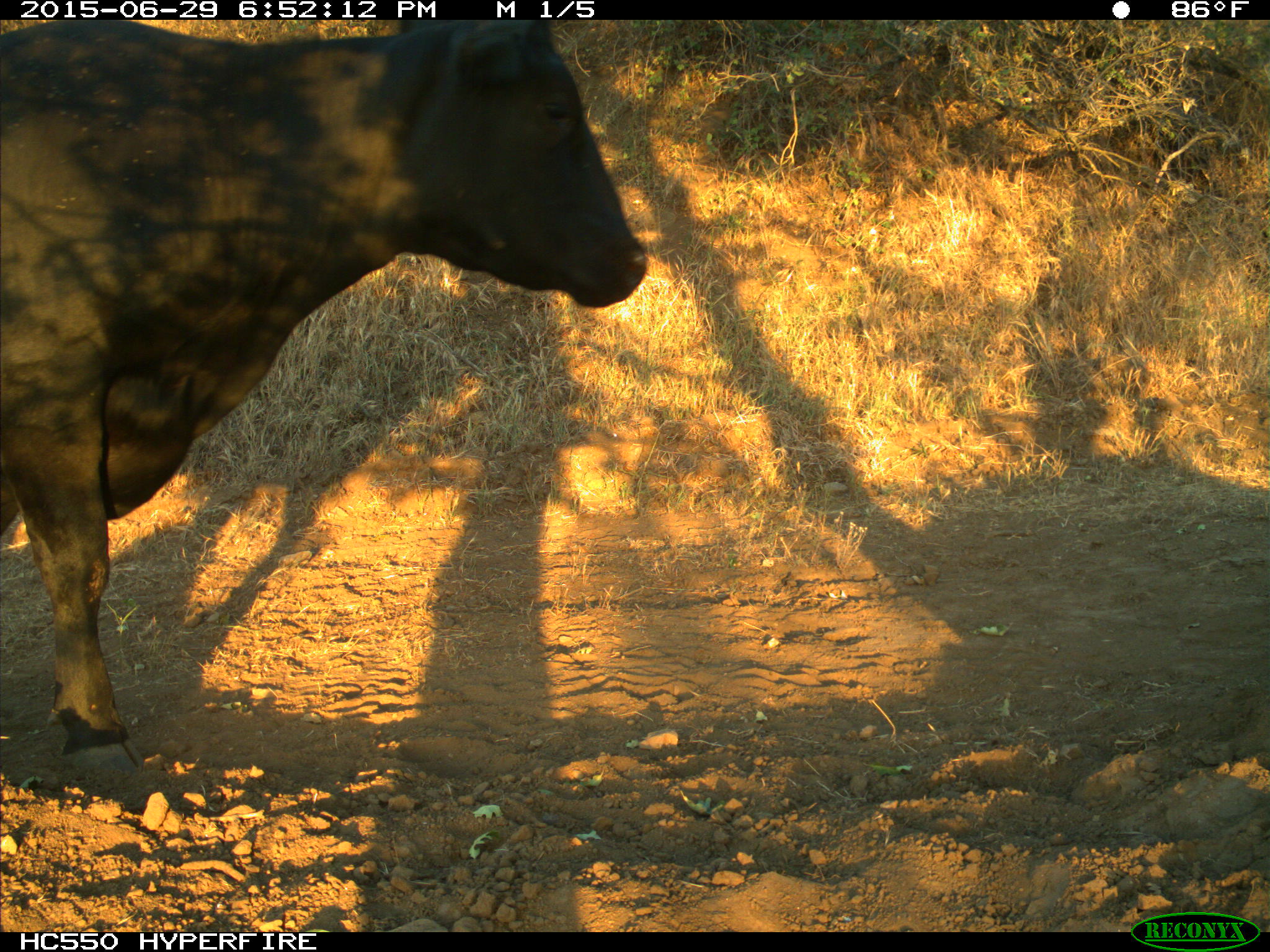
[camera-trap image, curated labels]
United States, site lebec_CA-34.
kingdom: Animalia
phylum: Chordata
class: Mammalia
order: Artiodactyla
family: Bovidae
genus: Bos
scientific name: Bos taurus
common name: domestic cow